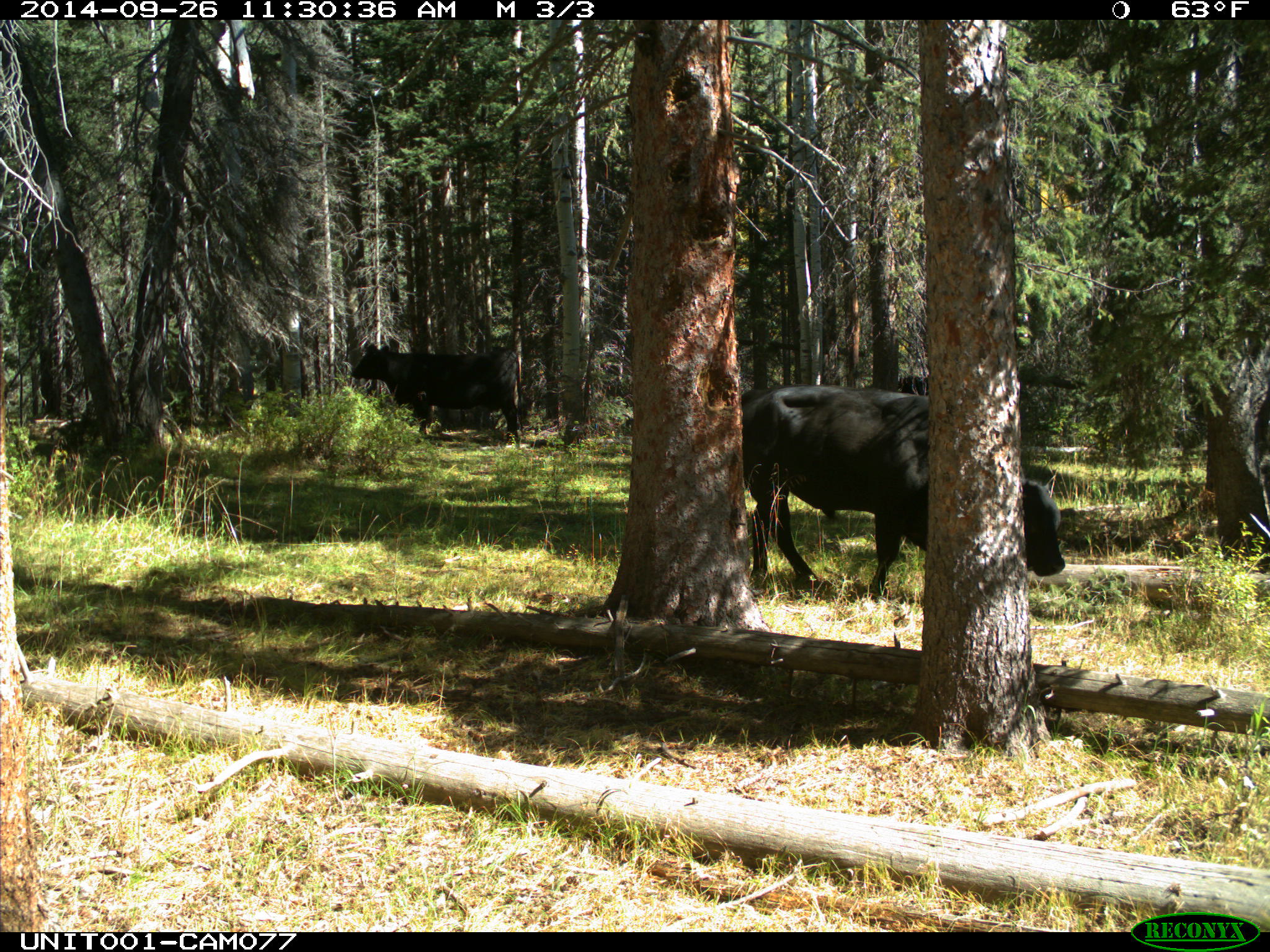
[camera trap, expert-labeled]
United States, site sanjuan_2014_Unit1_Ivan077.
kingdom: Animalia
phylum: Chordata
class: Mammalia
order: Artiodactyla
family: Bovidae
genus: Bos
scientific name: Bos taurus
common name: domestic cow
Bos taurus (domestic cow).